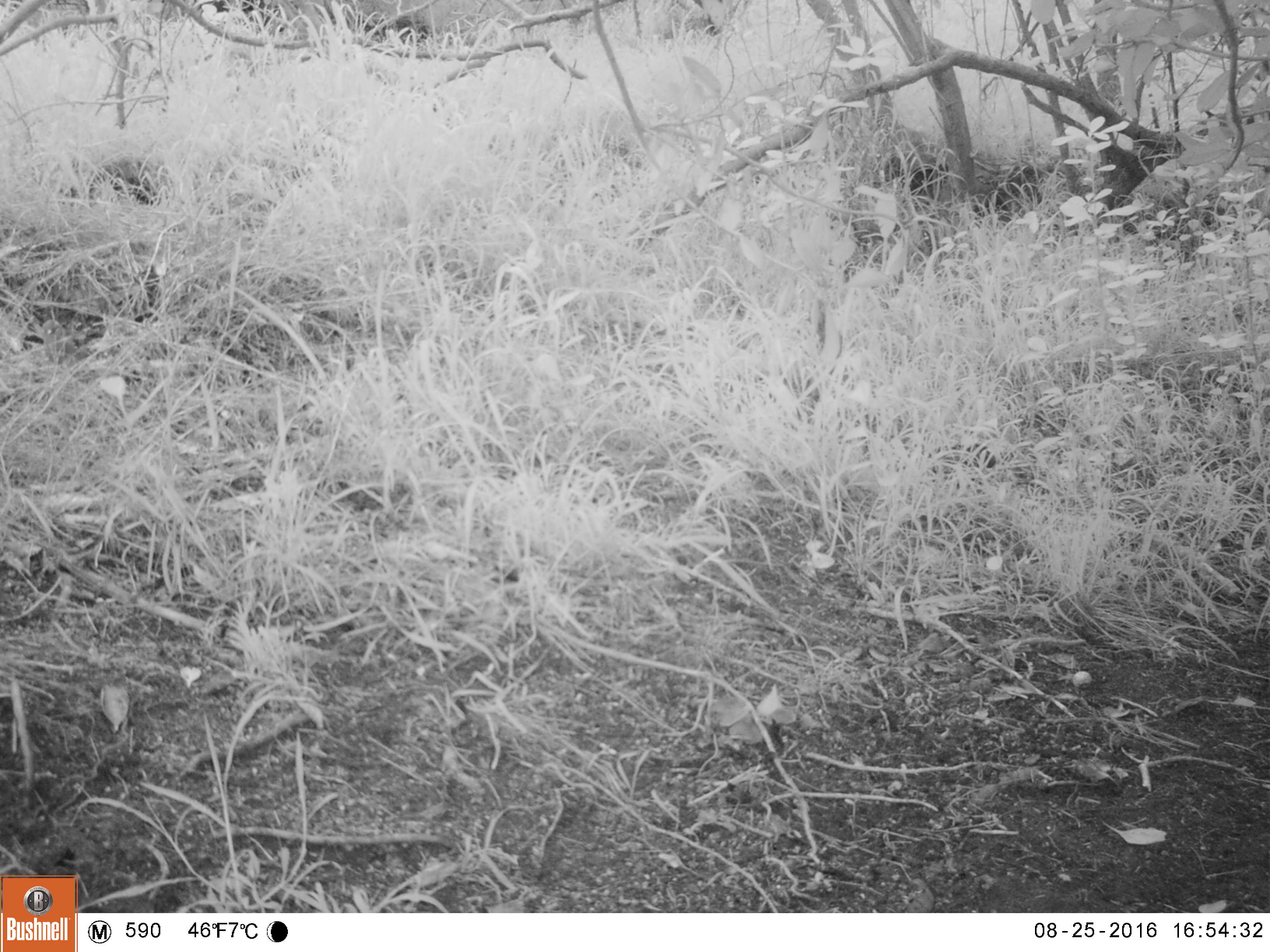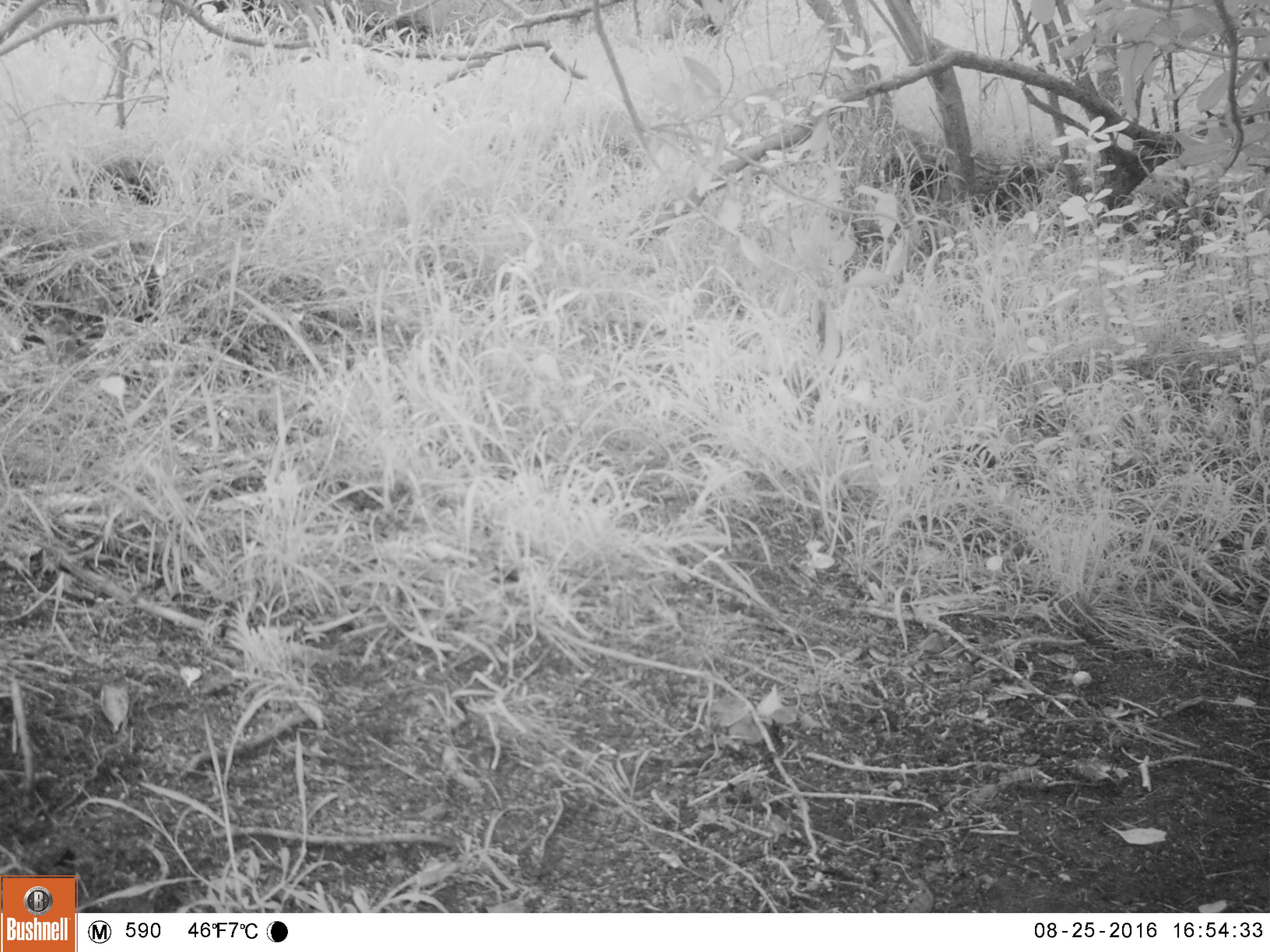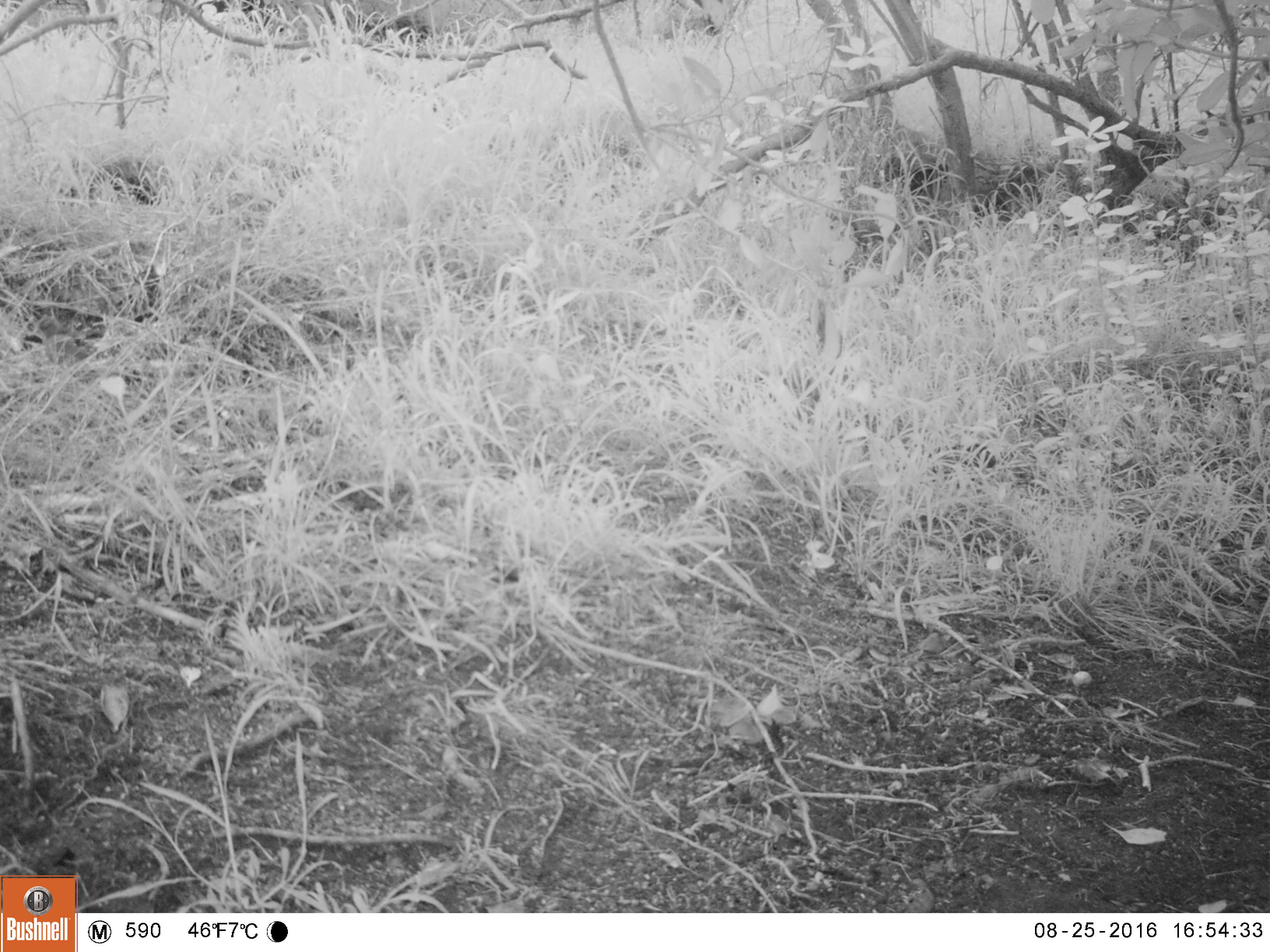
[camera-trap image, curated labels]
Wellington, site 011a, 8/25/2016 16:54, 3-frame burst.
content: unidentified animal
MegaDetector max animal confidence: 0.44